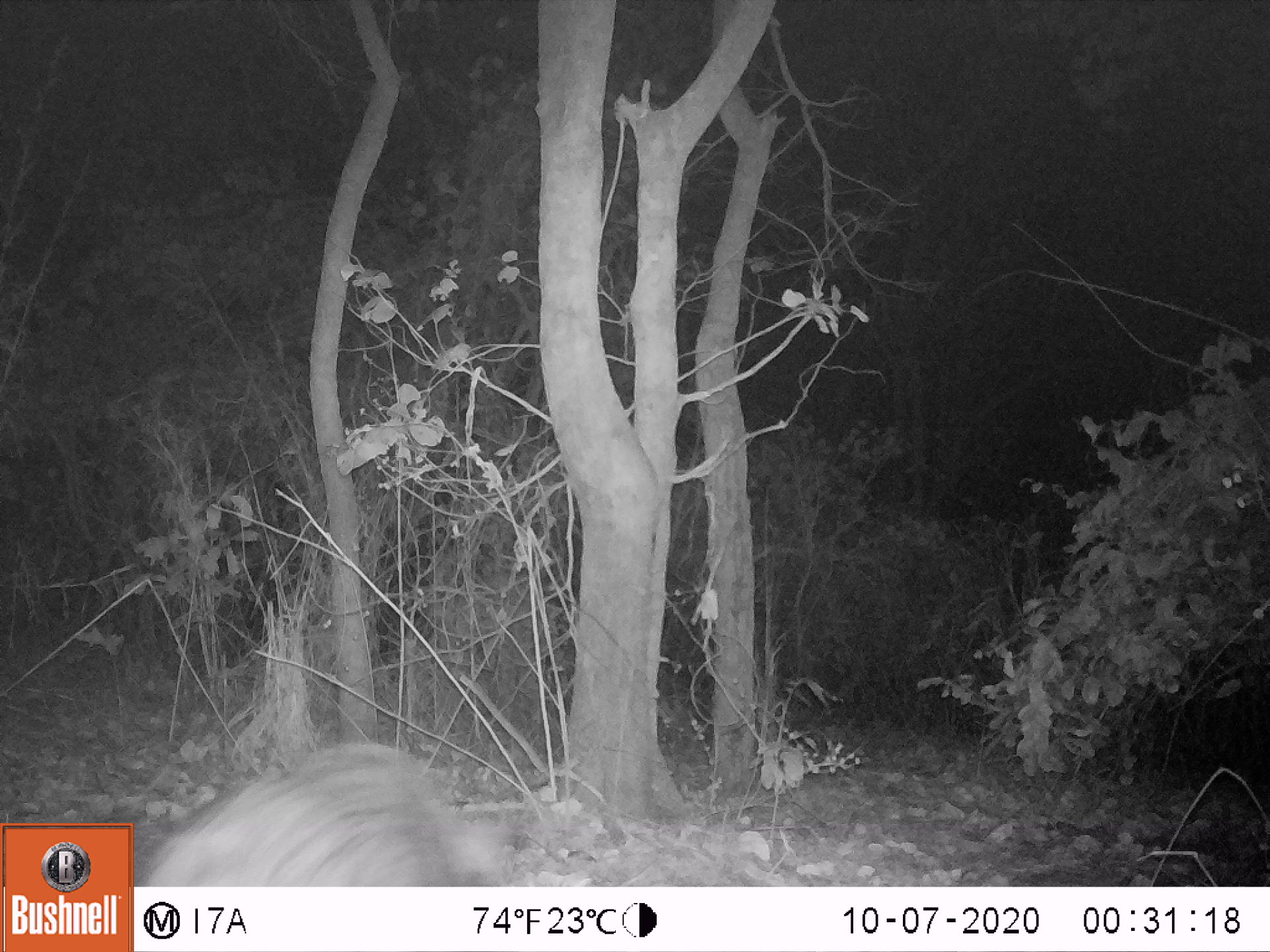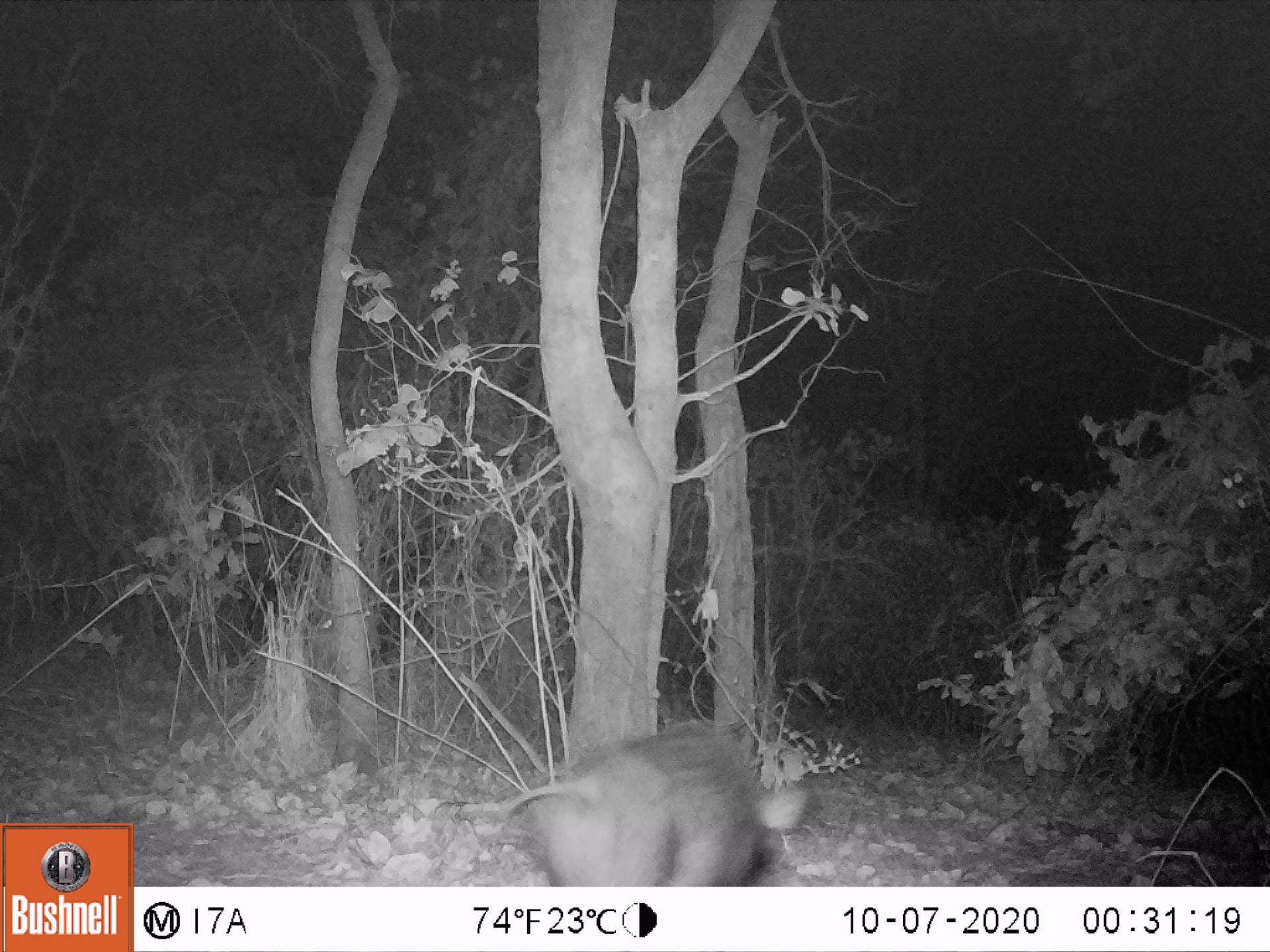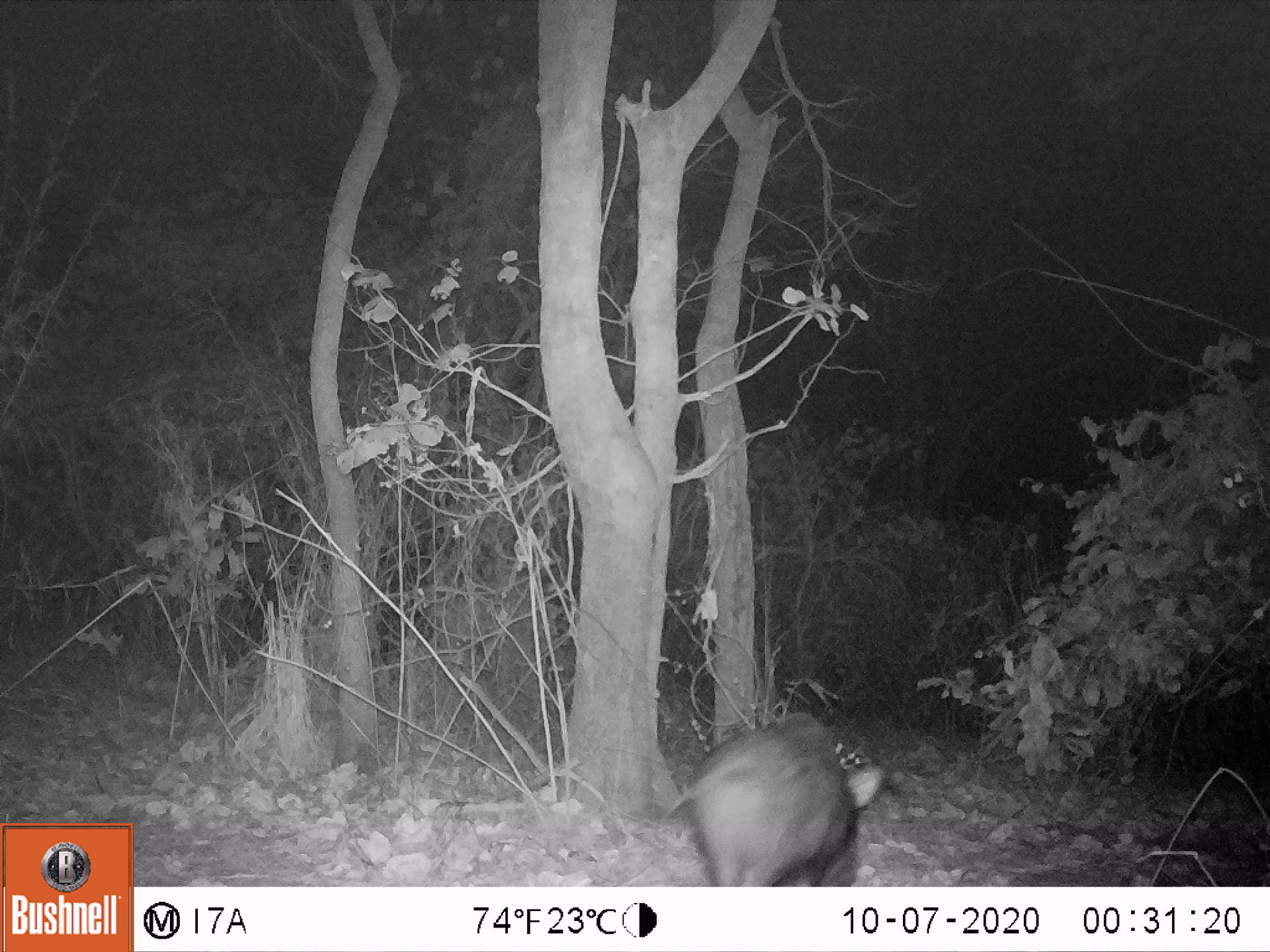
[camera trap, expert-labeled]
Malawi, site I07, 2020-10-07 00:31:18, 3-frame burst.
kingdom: Animalia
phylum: Chordata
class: Mammalia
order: Artiodactyla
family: Suidae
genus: Potamochoerus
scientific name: Potamochoerus larvatus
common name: bushpig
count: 1